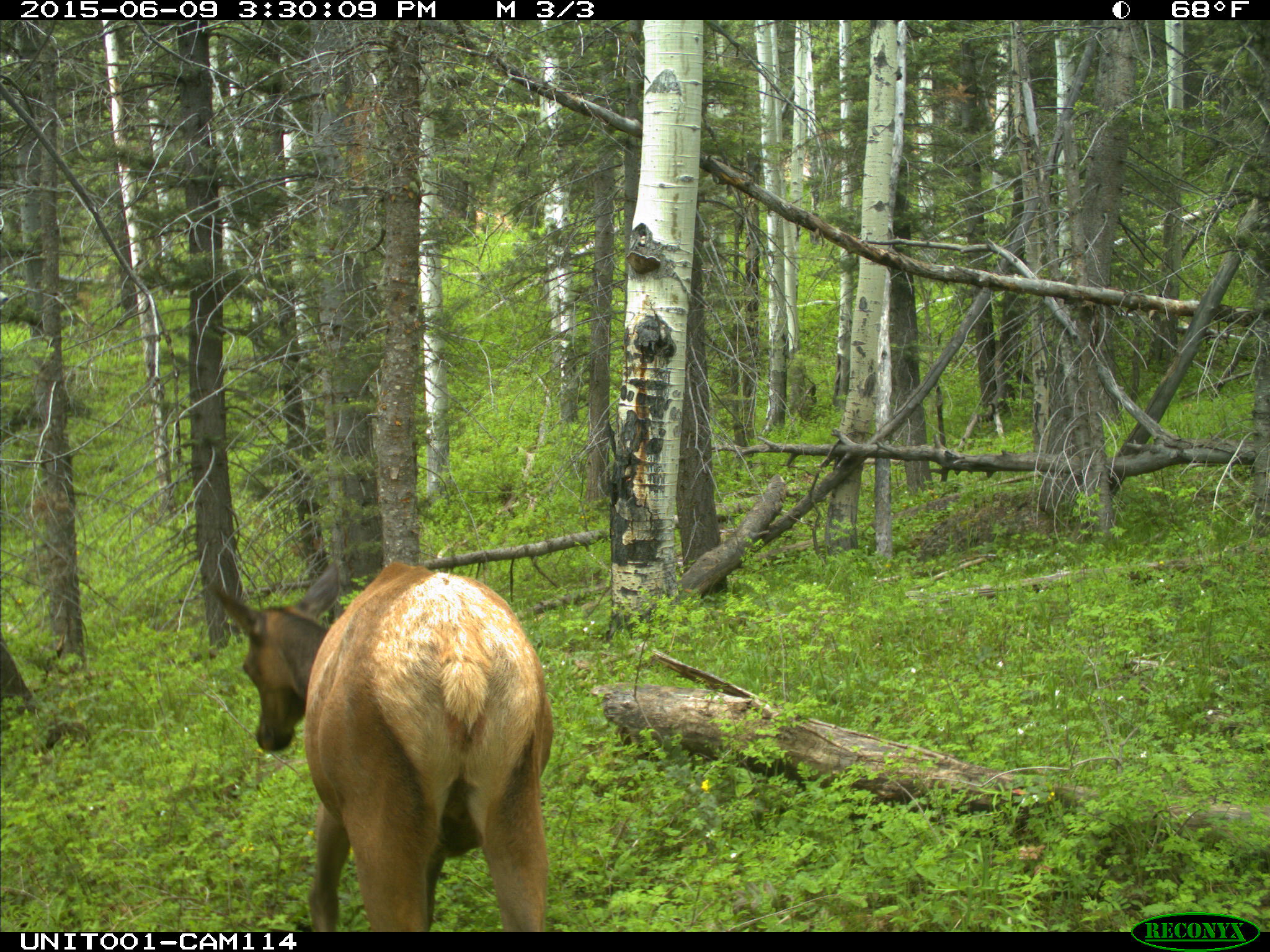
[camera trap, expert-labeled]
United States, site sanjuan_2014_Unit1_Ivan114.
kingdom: Animalia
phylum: Chordata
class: Mammalia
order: Artiodactyla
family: Cervidae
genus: Cervus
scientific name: Cervus elaphus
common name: red deer